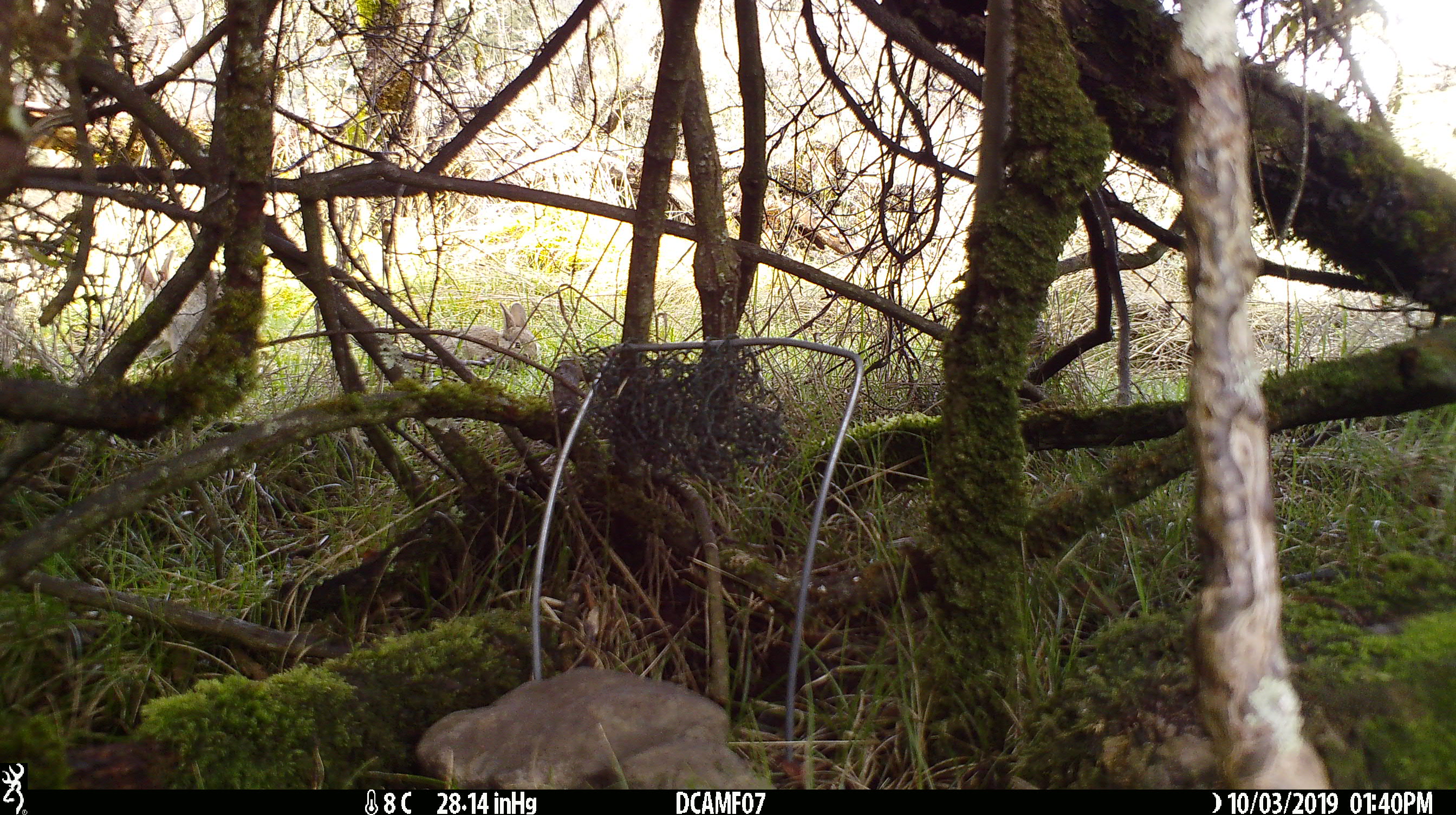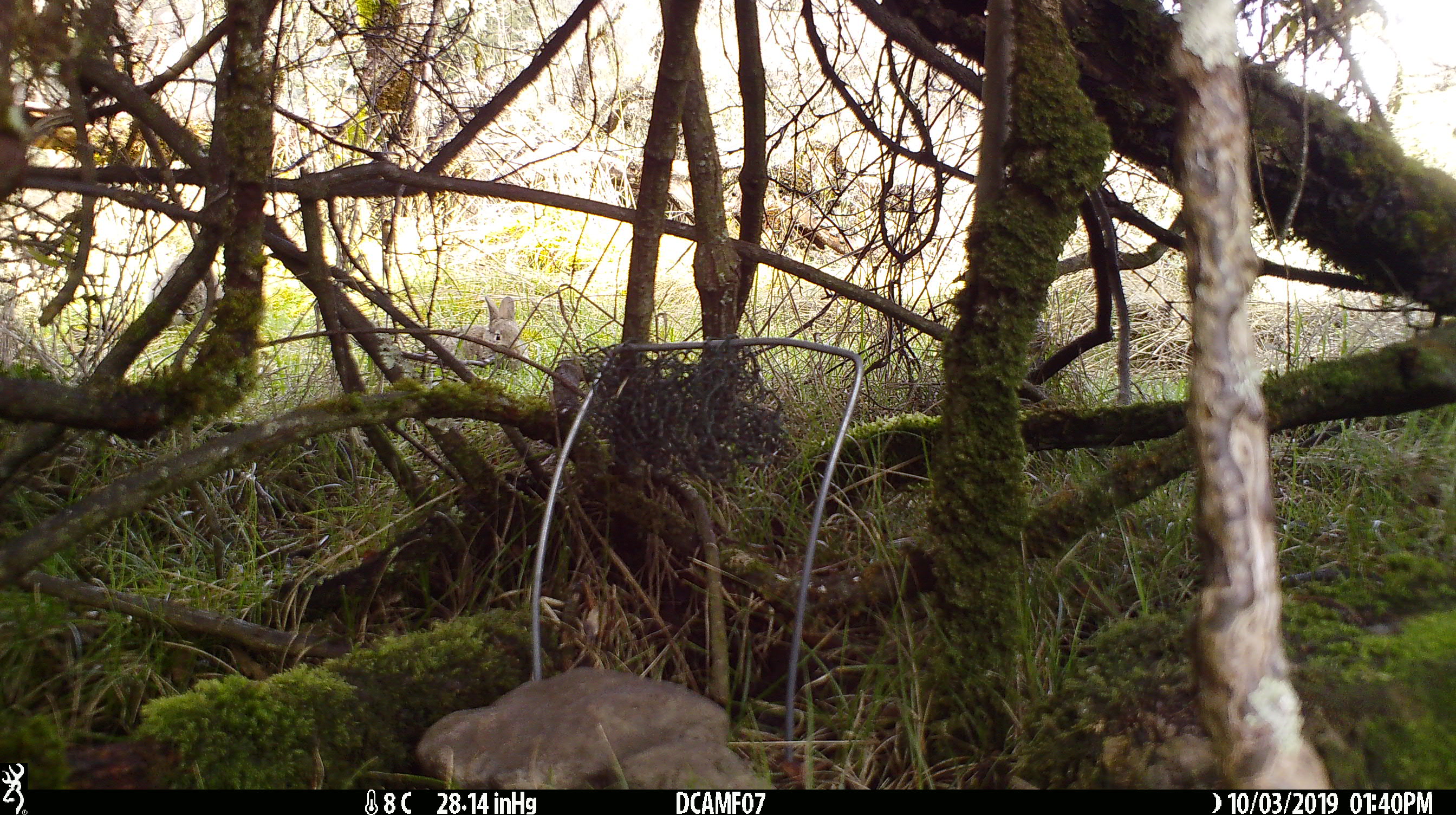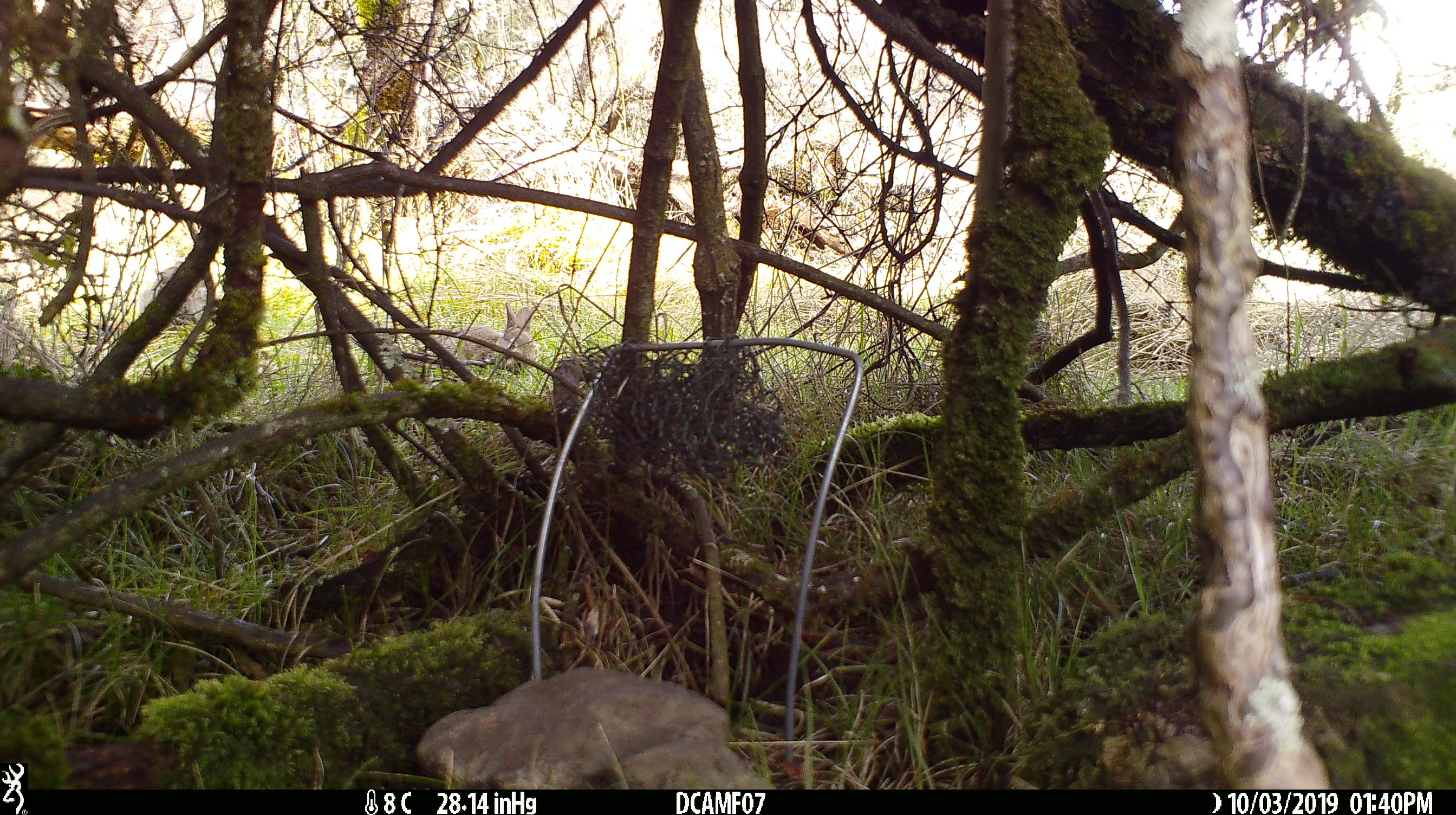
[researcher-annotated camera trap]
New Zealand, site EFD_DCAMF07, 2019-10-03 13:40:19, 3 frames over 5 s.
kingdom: Animalia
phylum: Chordata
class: Mammalia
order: Lagomorpha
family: Leporidae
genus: Oryctolagus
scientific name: Oryctolagus cuniculus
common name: european rabbit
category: rabbit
Rabbit (european rabbit) (Oryctolagus cuniculus).